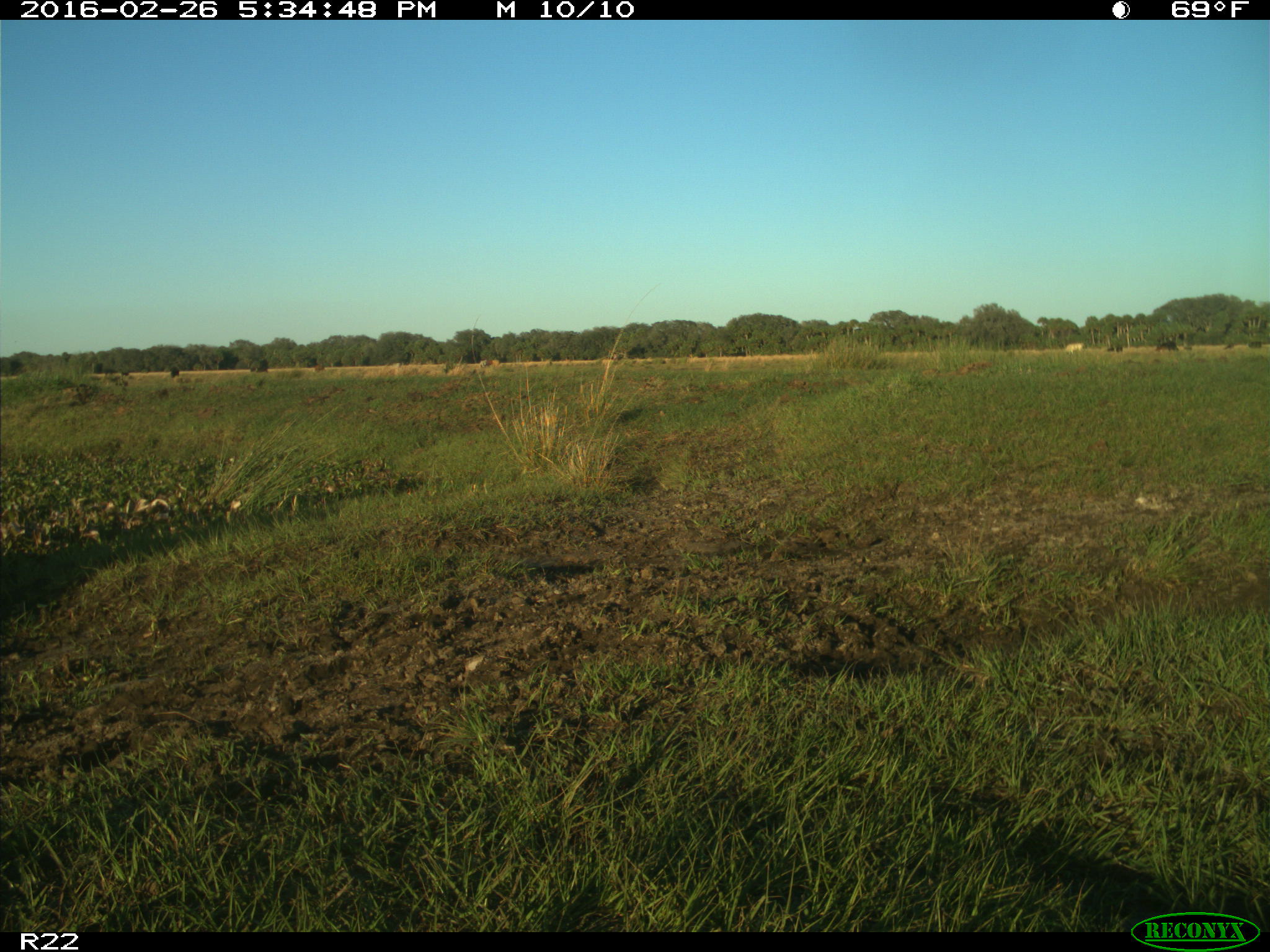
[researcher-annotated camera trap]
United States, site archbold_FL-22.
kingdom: Animalia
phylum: Chordata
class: Mammalia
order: Artiodactyla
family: Bovidae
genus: Bos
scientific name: Bos taurus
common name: domestic cow